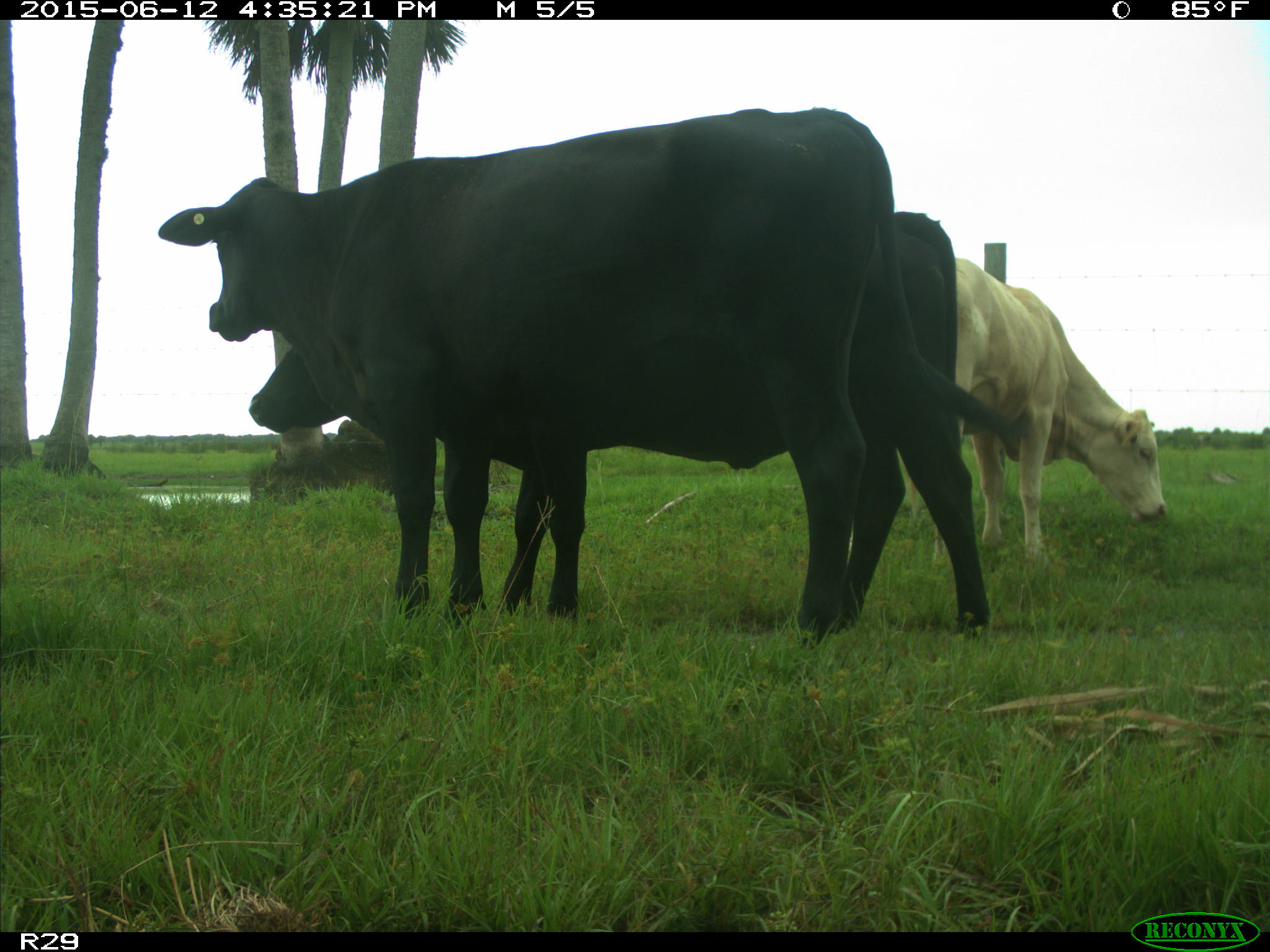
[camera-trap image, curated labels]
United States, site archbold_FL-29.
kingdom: Animalia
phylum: Chordata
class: Mammalia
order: Artiodactyla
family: Bovidae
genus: Bos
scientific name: Bos taurus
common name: domestic cow